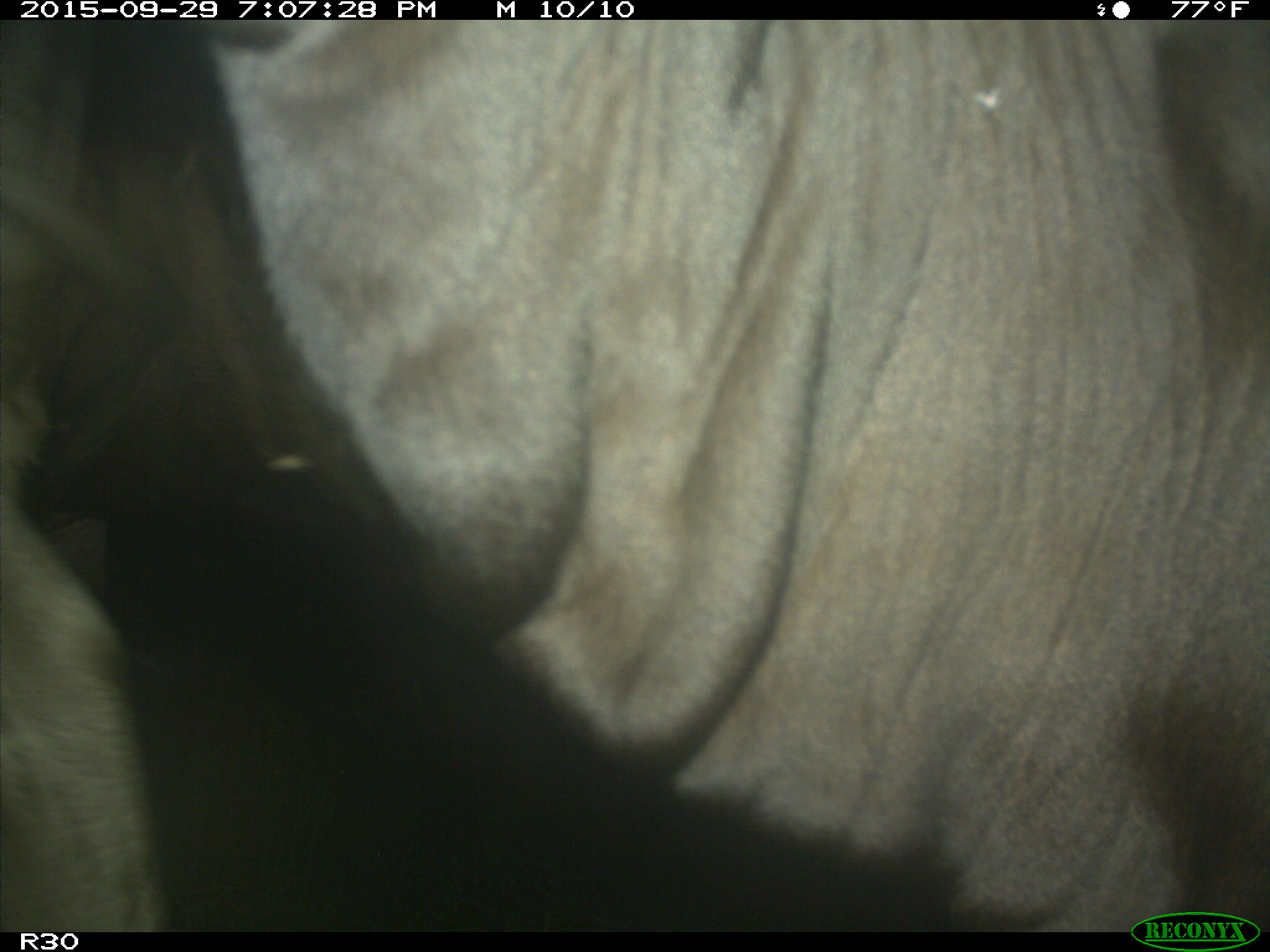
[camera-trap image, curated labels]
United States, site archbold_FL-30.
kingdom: Animalia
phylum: Chordata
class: Mammalia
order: Artiodactyla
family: Bovidae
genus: Bos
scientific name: Bos taurus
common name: domestic cow